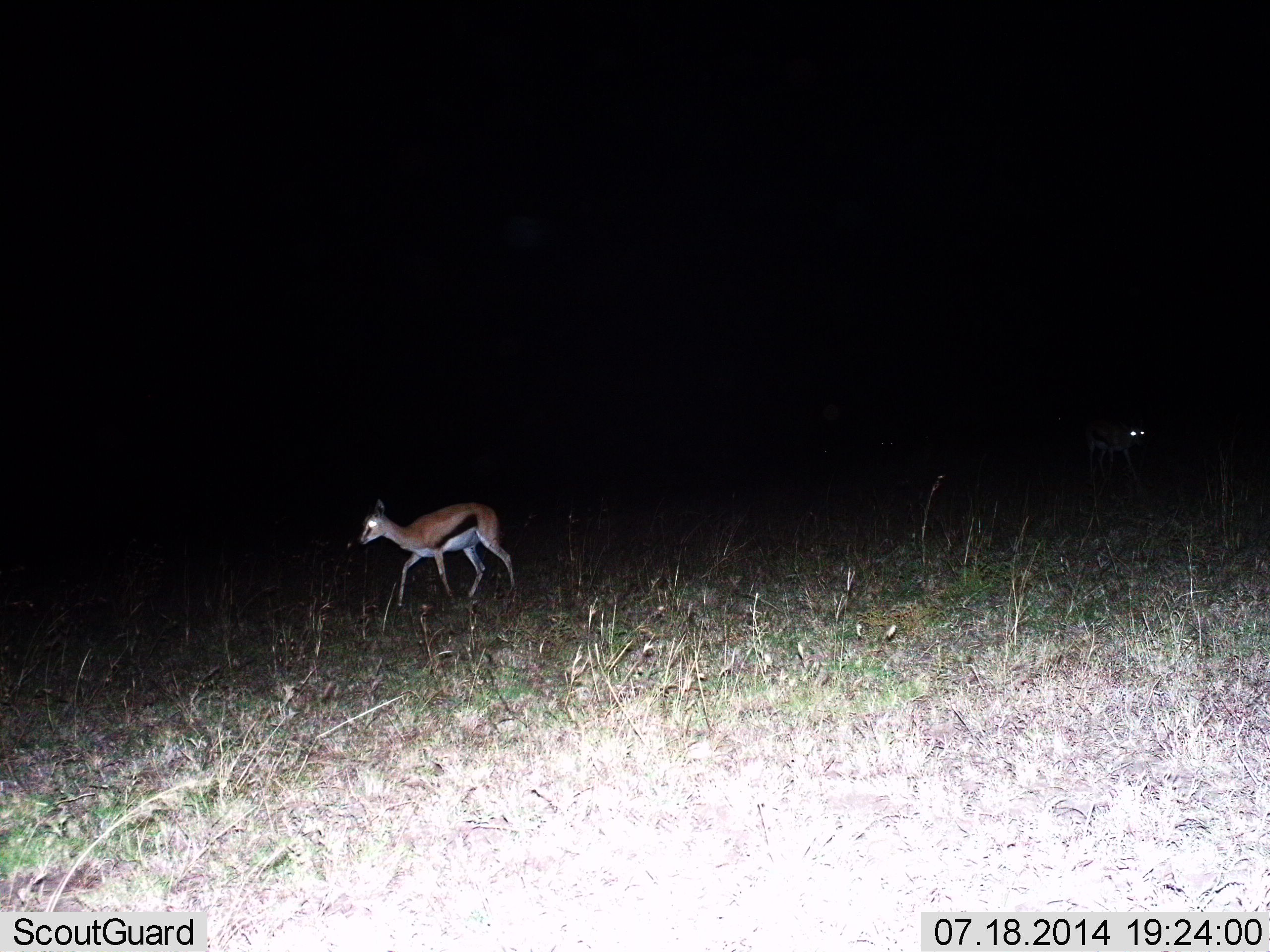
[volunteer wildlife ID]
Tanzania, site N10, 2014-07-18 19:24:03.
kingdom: Animalia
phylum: Chordata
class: Mammalia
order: Artiodactyla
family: Bovidae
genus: Eudorcas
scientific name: Eudorcas thomsonii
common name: thomson's gazelle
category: gazellethomsons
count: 2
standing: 40%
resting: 0%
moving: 70%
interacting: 0%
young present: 0%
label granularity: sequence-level